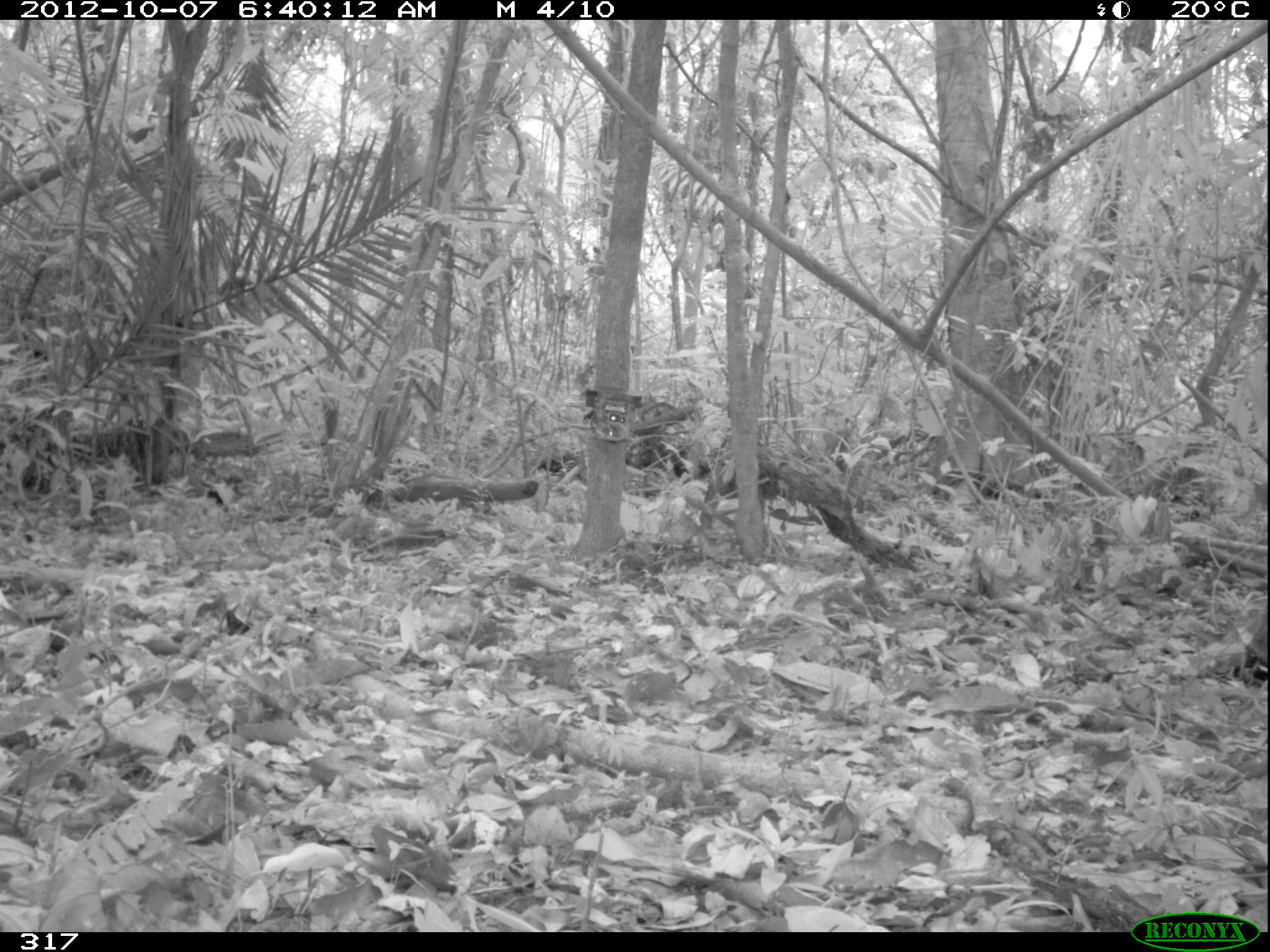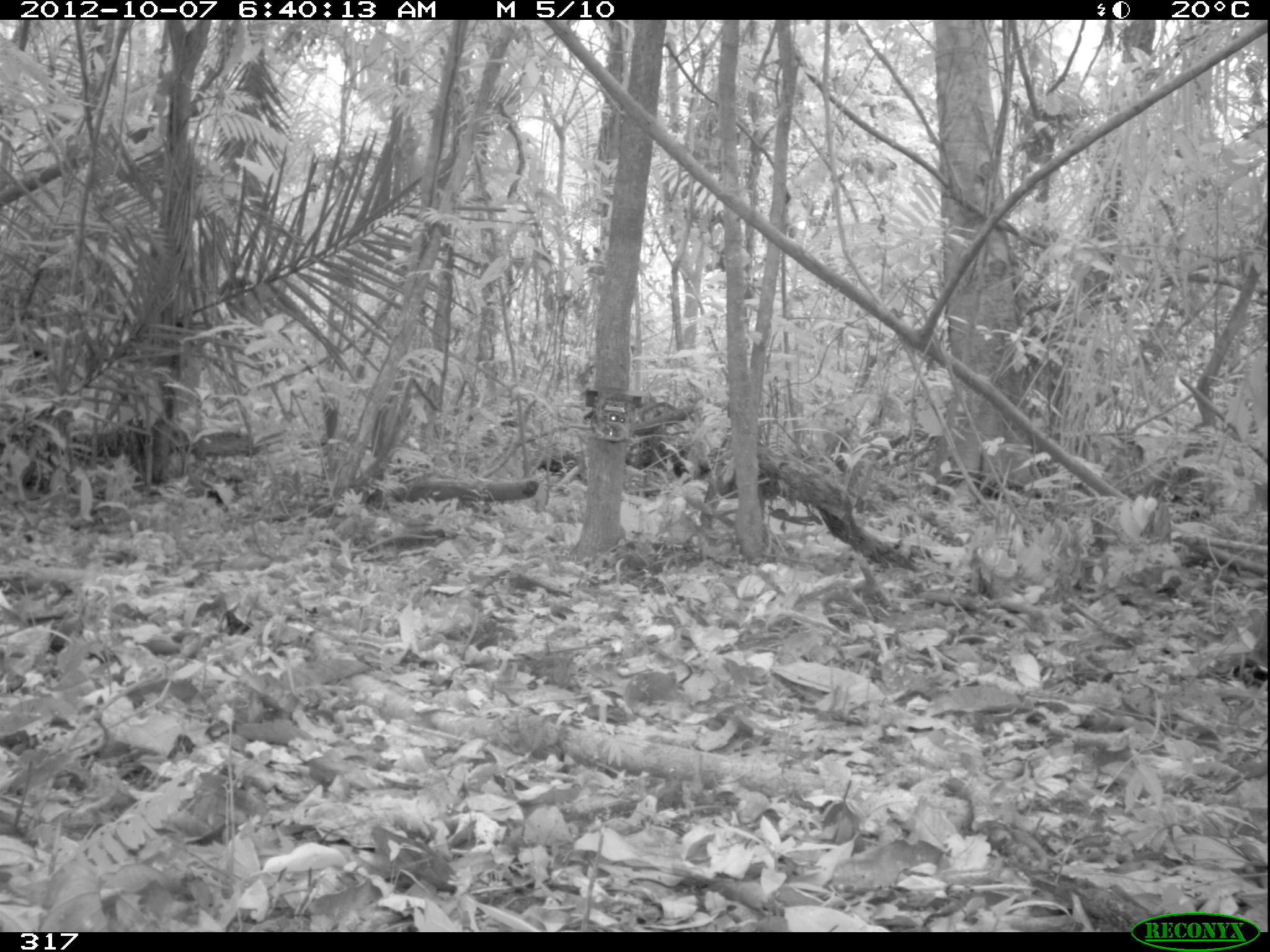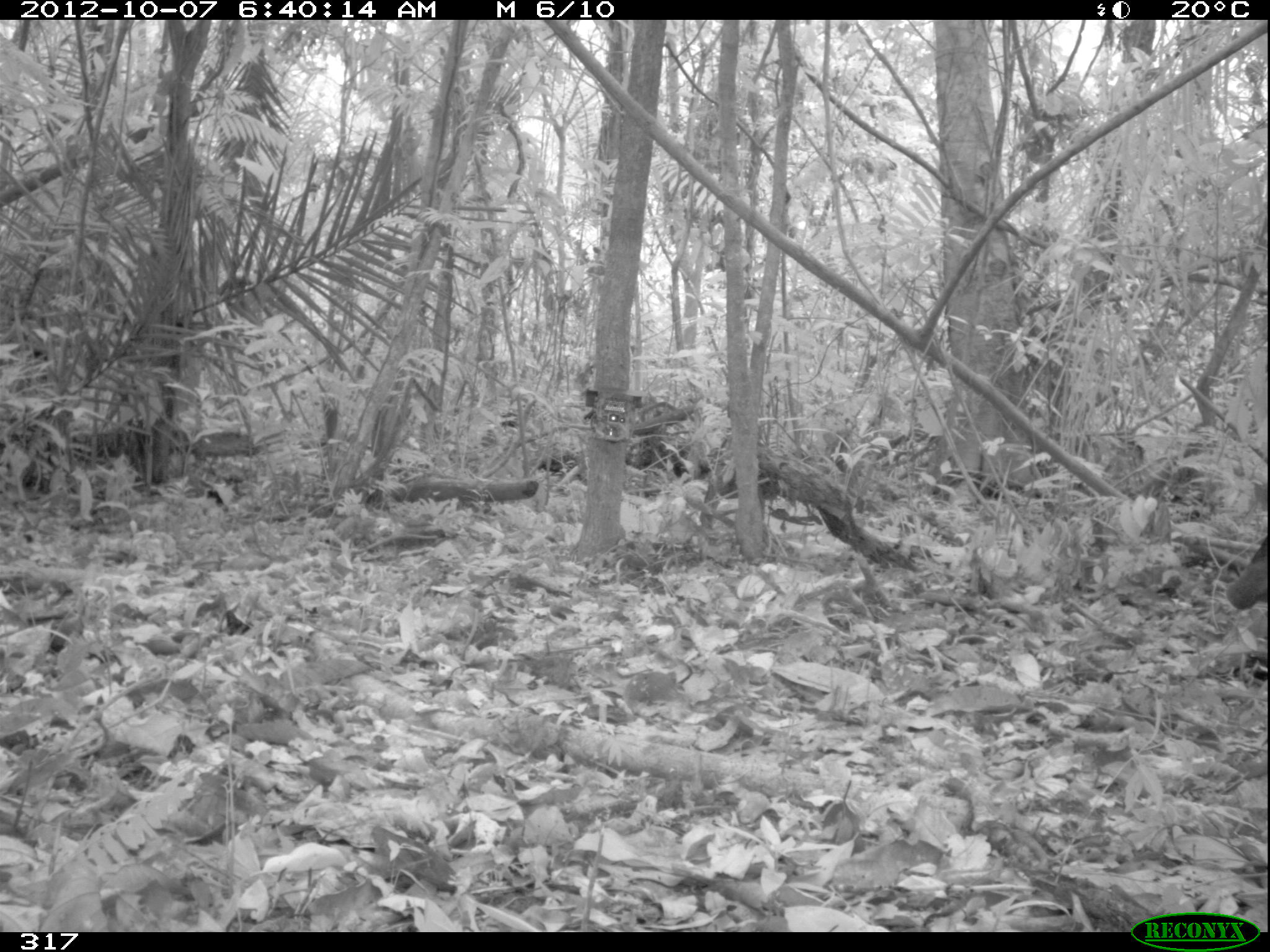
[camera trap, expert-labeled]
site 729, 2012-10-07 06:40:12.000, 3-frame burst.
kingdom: Animalia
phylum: Chordata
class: Mammalia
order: Artiodactyla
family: Tayassuidae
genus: Tayassu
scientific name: Tayassu pecari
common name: white-lipped peccary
Tayassu pecari (white-lipped peccary).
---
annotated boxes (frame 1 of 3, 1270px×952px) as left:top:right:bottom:
tayassu pecari: 1245:615:1267:665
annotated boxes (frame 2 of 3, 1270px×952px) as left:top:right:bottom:
tayassu pecari: 1245:615:1267:665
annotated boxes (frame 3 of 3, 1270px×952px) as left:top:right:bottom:
tayassu pecari: 1227:535:1268:609